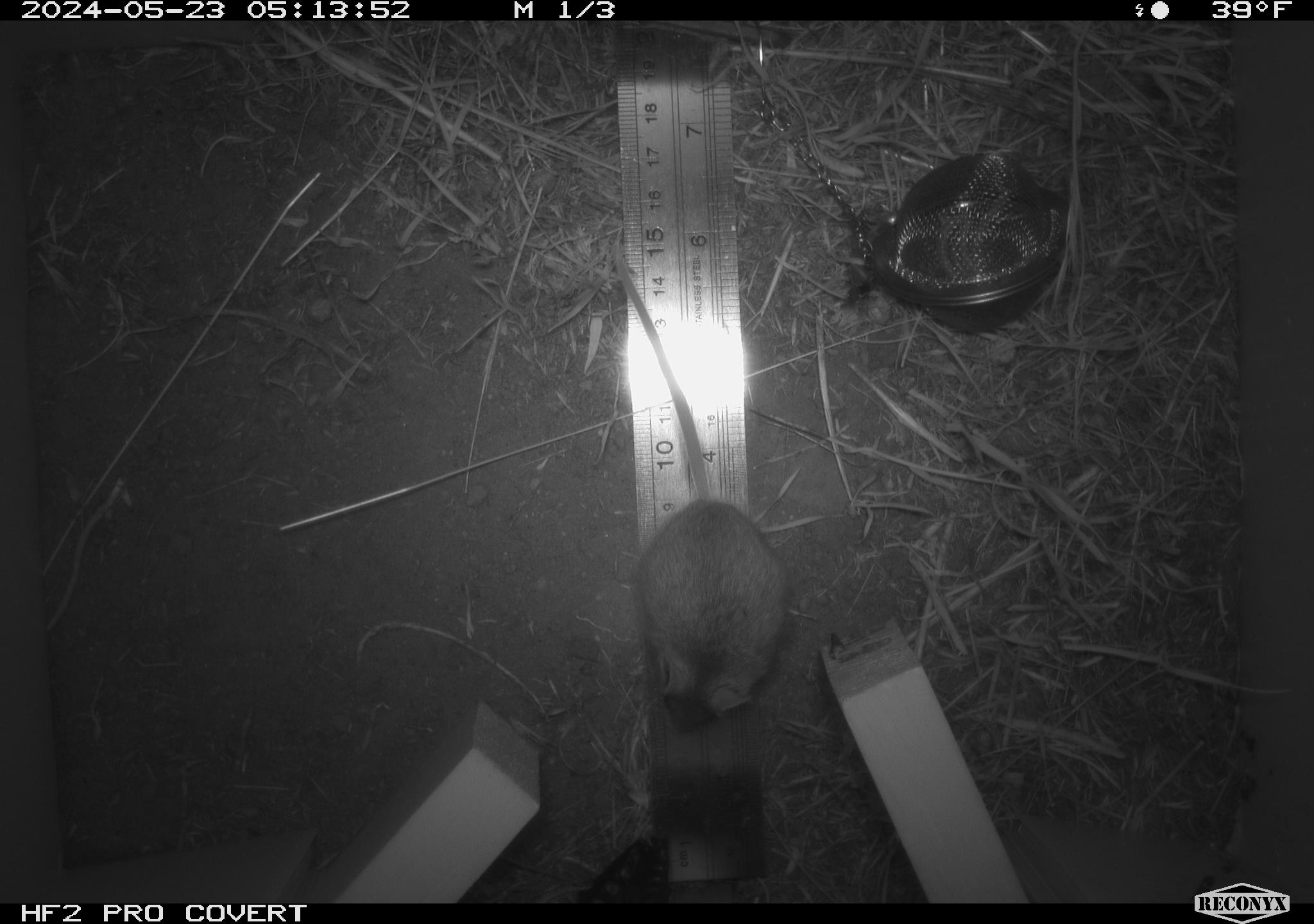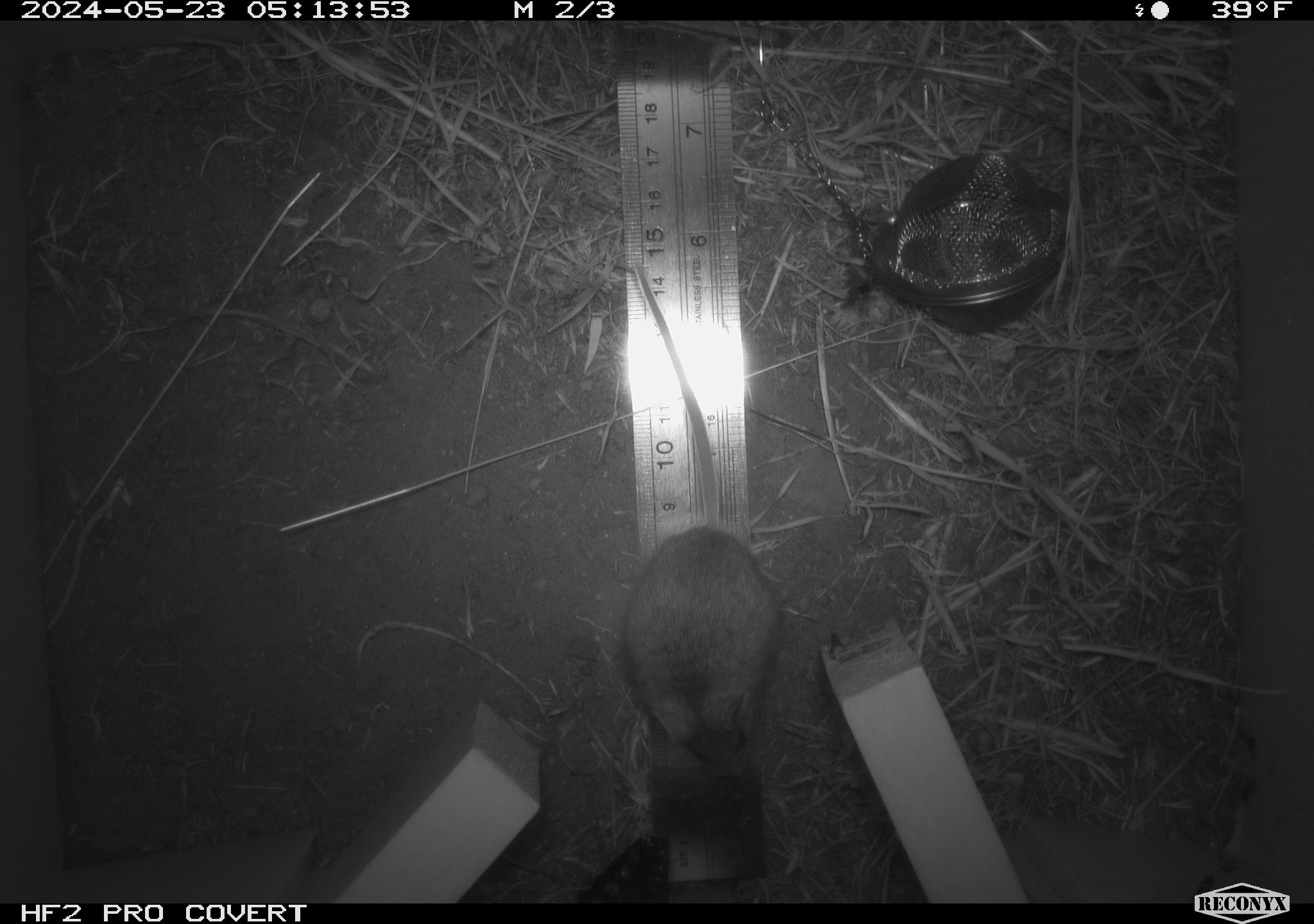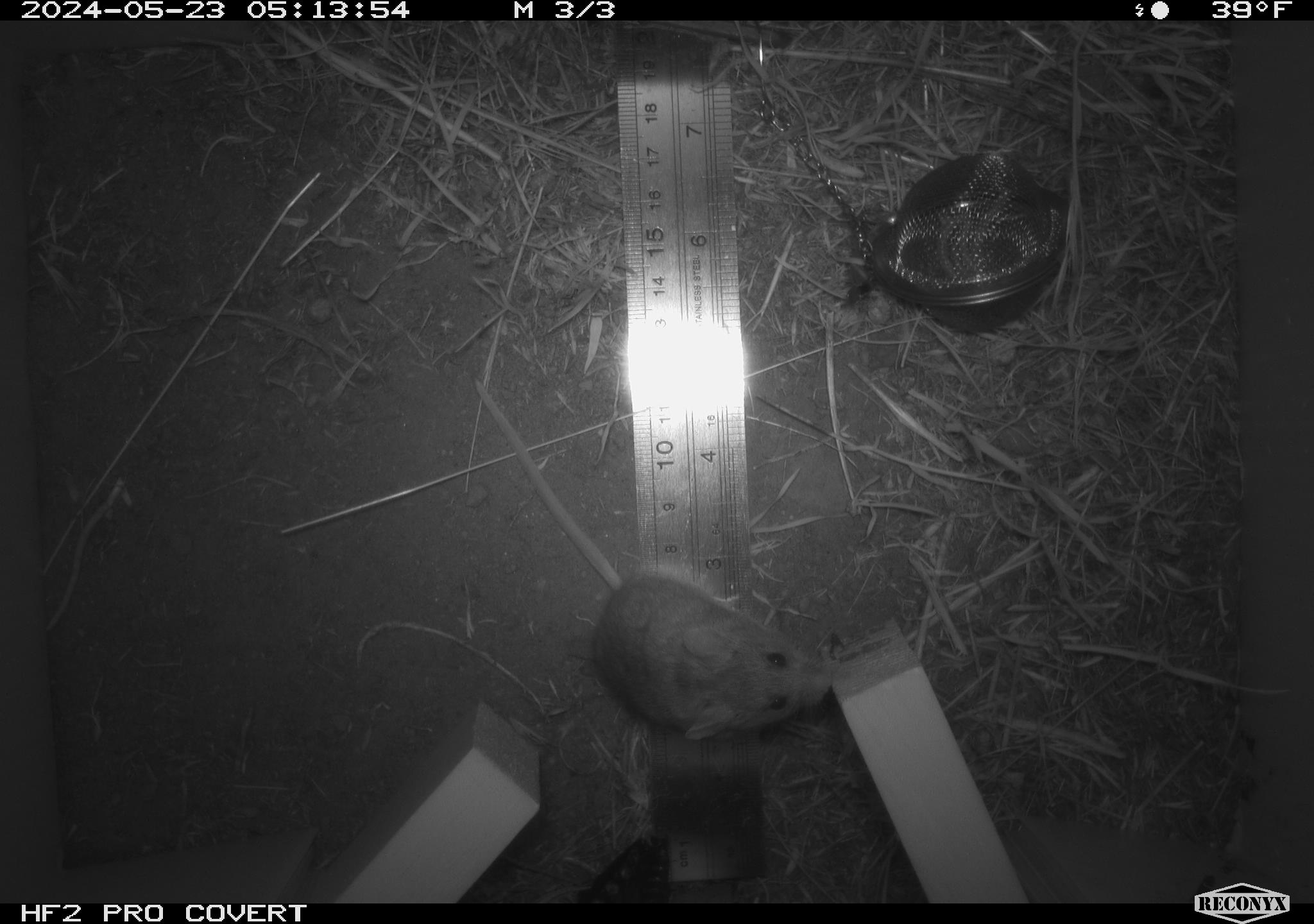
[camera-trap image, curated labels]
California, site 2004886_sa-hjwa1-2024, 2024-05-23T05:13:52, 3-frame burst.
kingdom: Animalia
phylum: Chordata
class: Mammalia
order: Rodentia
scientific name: Rodentia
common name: rodent